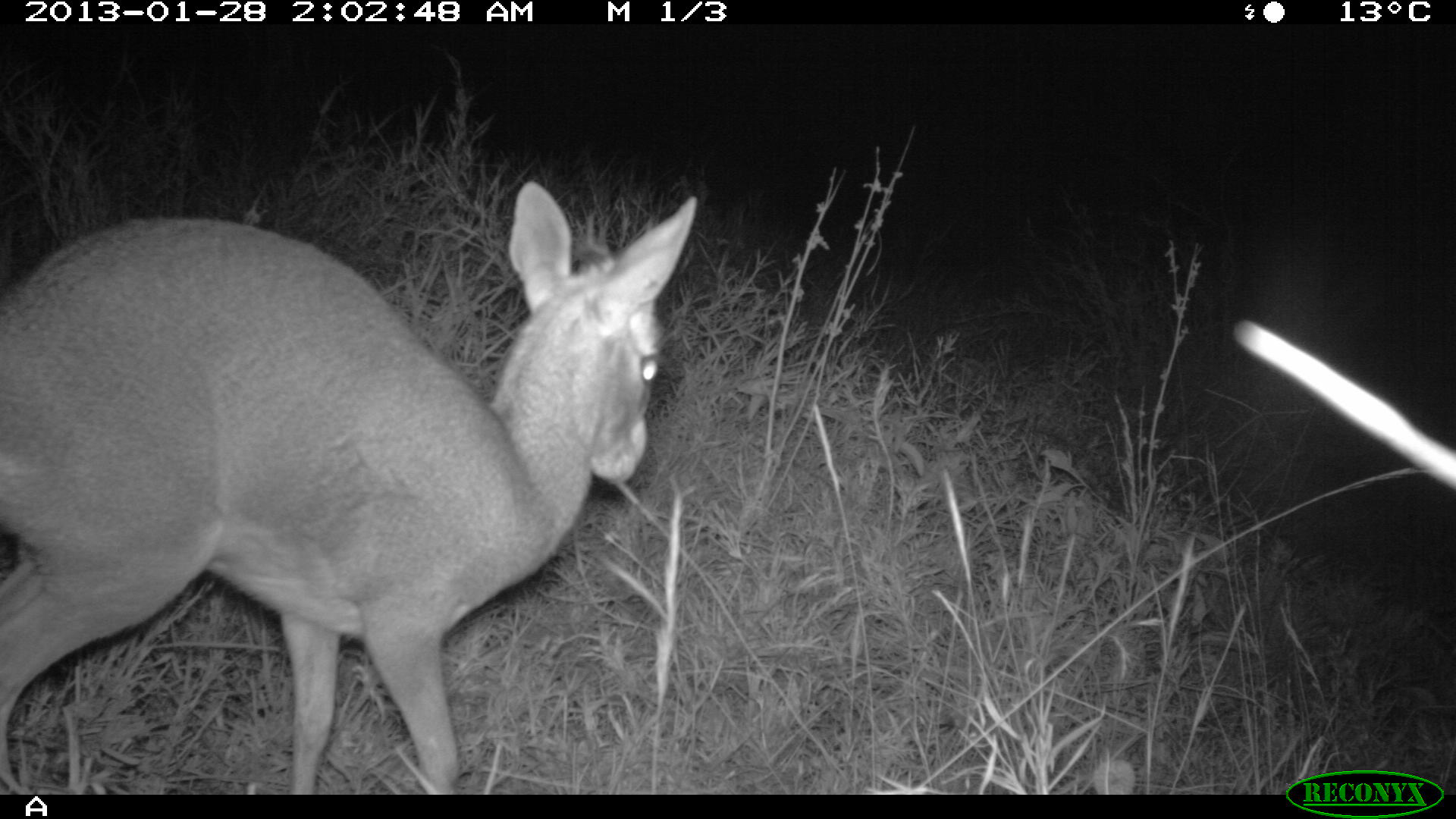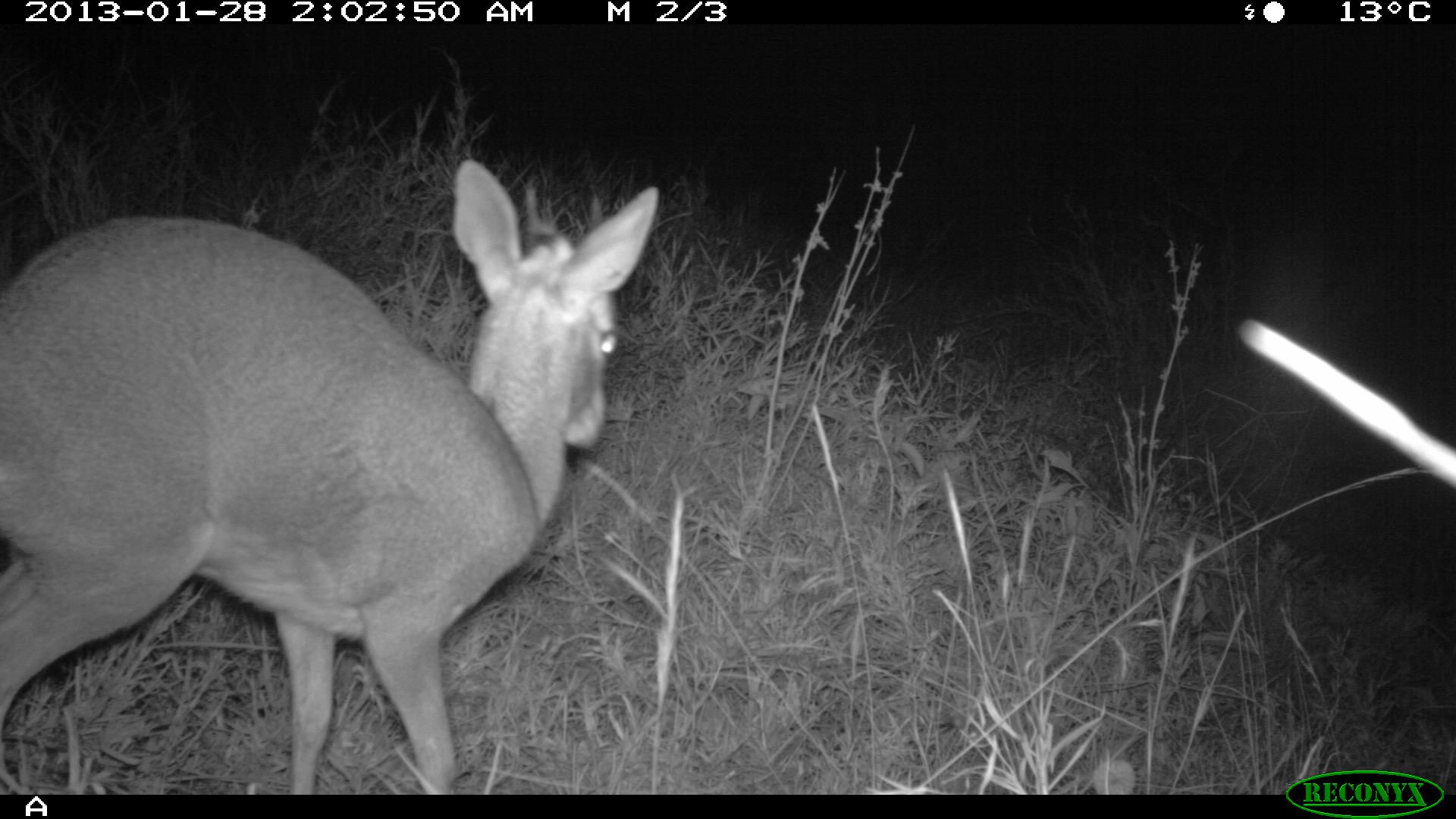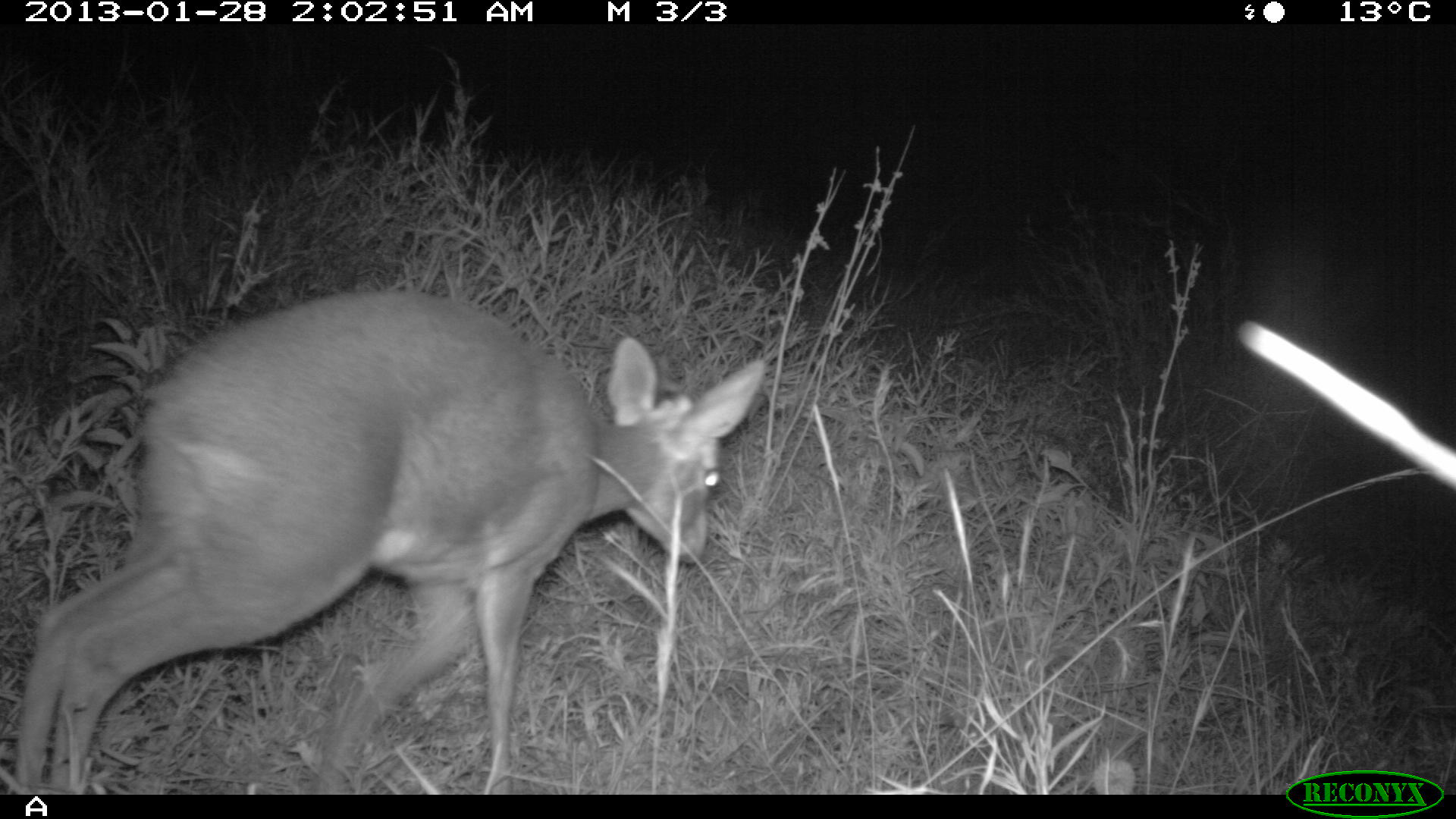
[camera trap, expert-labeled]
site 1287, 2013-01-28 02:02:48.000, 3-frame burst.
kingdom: Animalia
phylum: Chordata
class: Mammalia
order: Artiodactyla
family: Bovidae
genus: Madoqua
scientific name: Madoqua guentheri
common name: günther's dik-dik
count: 1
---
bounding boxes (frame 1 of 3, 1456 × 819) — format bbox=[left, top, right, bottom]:
madoqua guentheri: bbox=[0, 177, 695, 792]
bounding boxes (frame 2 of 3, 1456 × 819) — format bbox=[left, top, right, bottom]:
madoqua guentheri: bbox=[0, 155, 656, 794]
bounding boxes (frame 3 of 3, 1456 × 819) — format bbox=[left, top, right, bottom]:
madoqua guentheri: bbox=[11, 287, 759, 792]